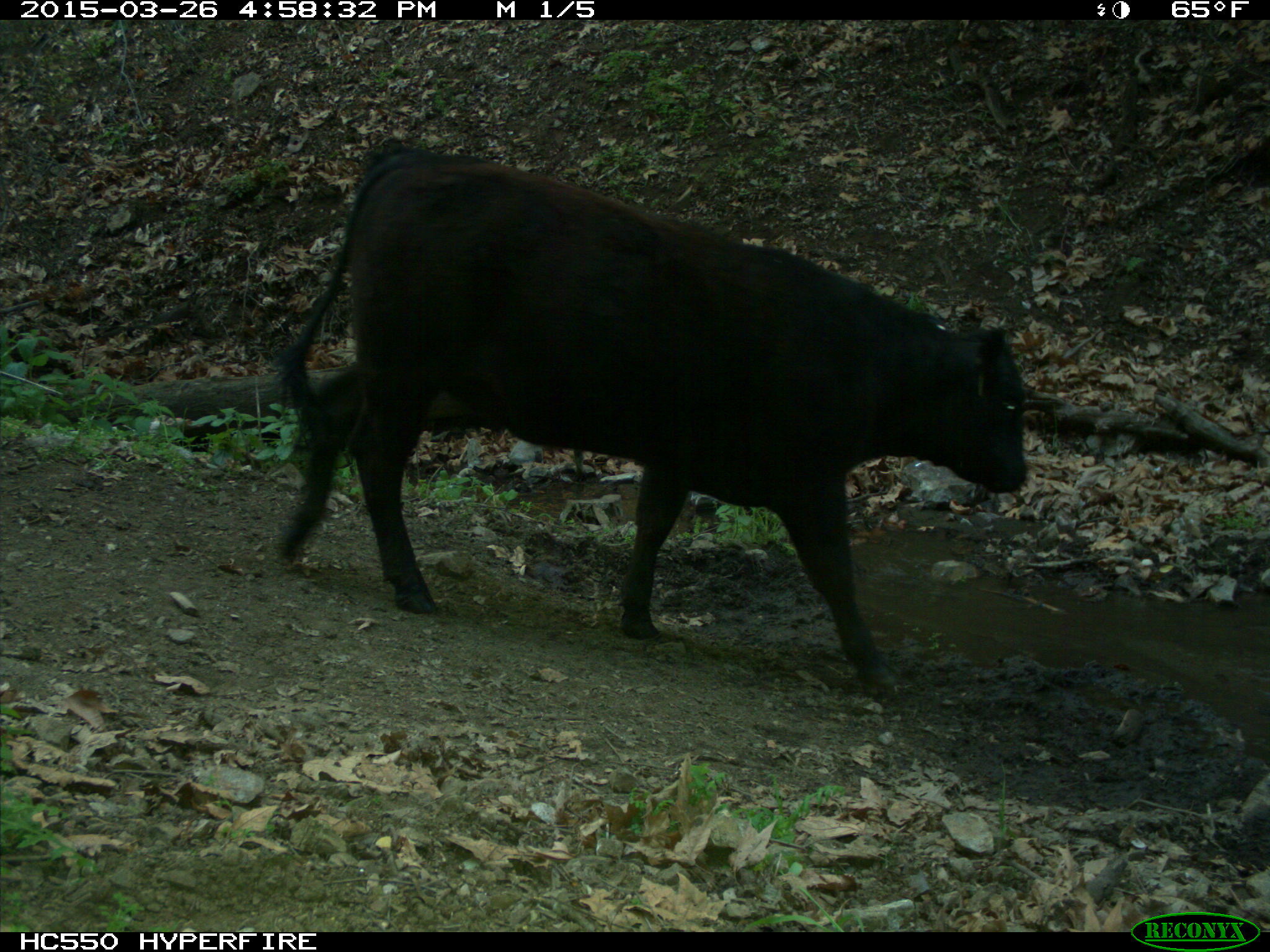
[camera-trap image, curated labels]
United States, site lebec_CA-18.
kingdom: Animalia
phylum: Chordata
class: Mammalia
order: Artiodactyla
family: Bovidae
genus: Bos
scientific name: Bos taurus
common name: domestic cow